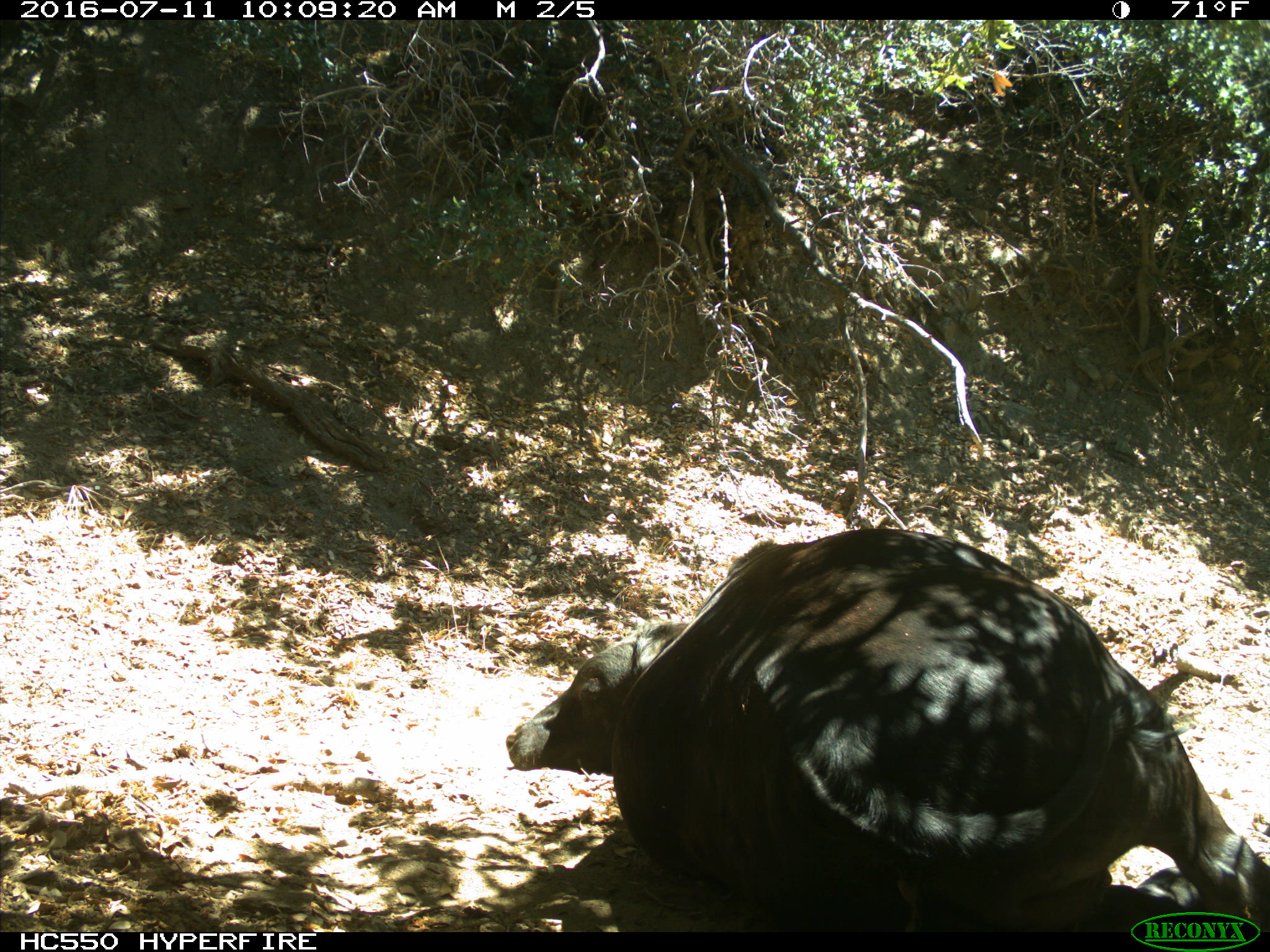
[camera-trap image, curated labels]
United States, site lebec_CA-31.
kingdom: Animalia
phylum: Chordata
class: Mammalia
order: Artiodactyla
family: Bovidae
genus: Bos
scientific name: Bos taurus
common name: domestic cow